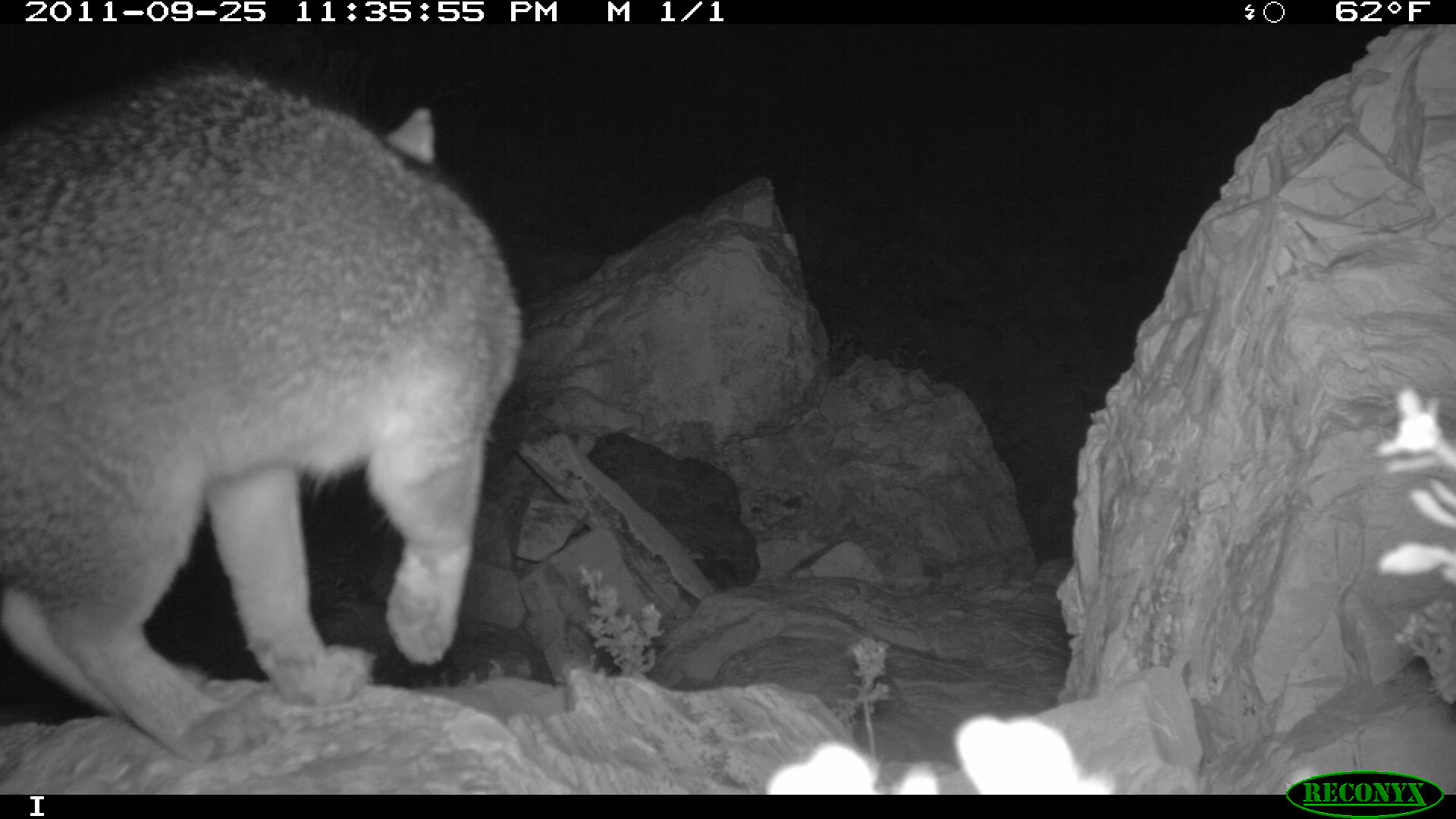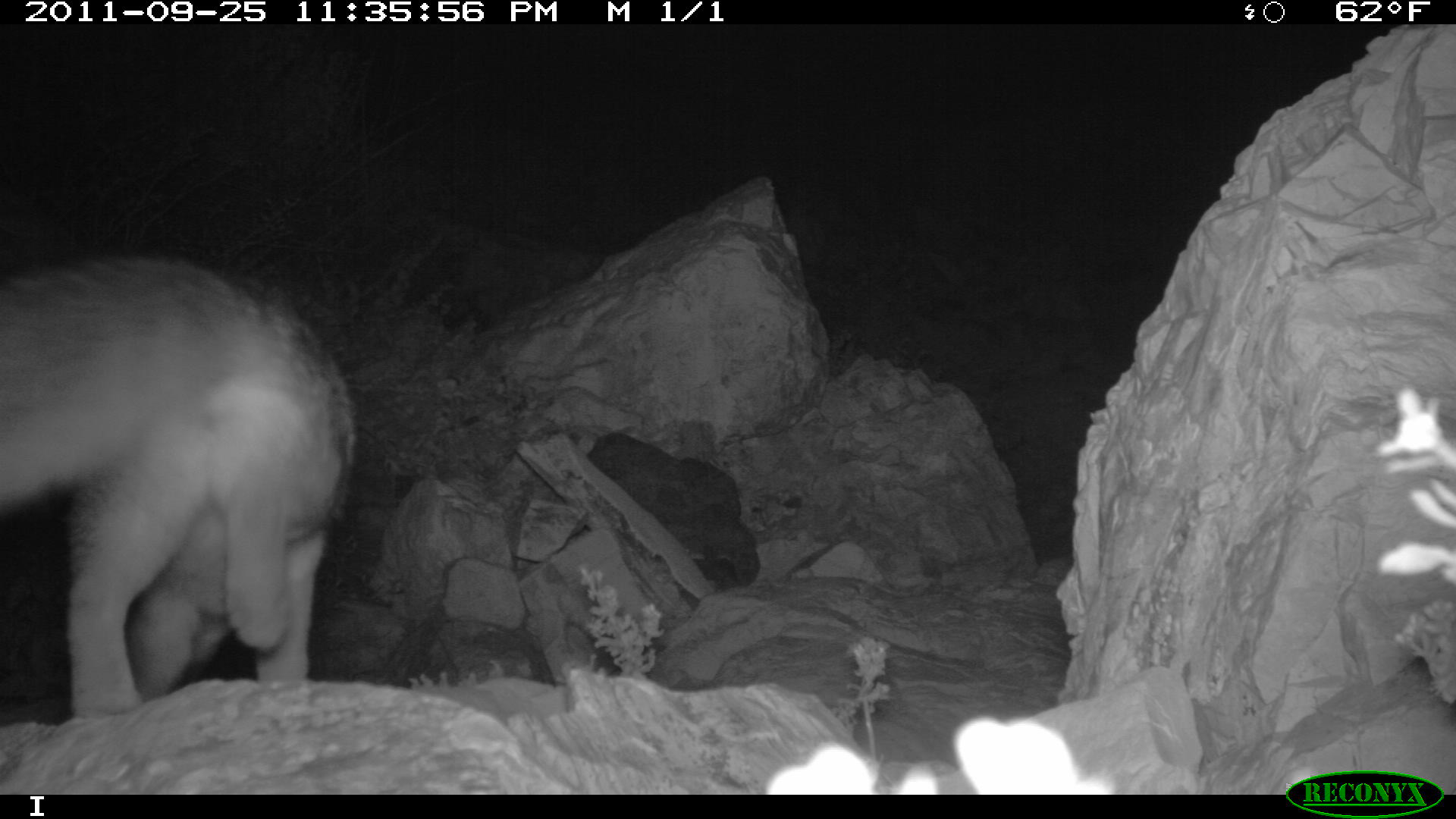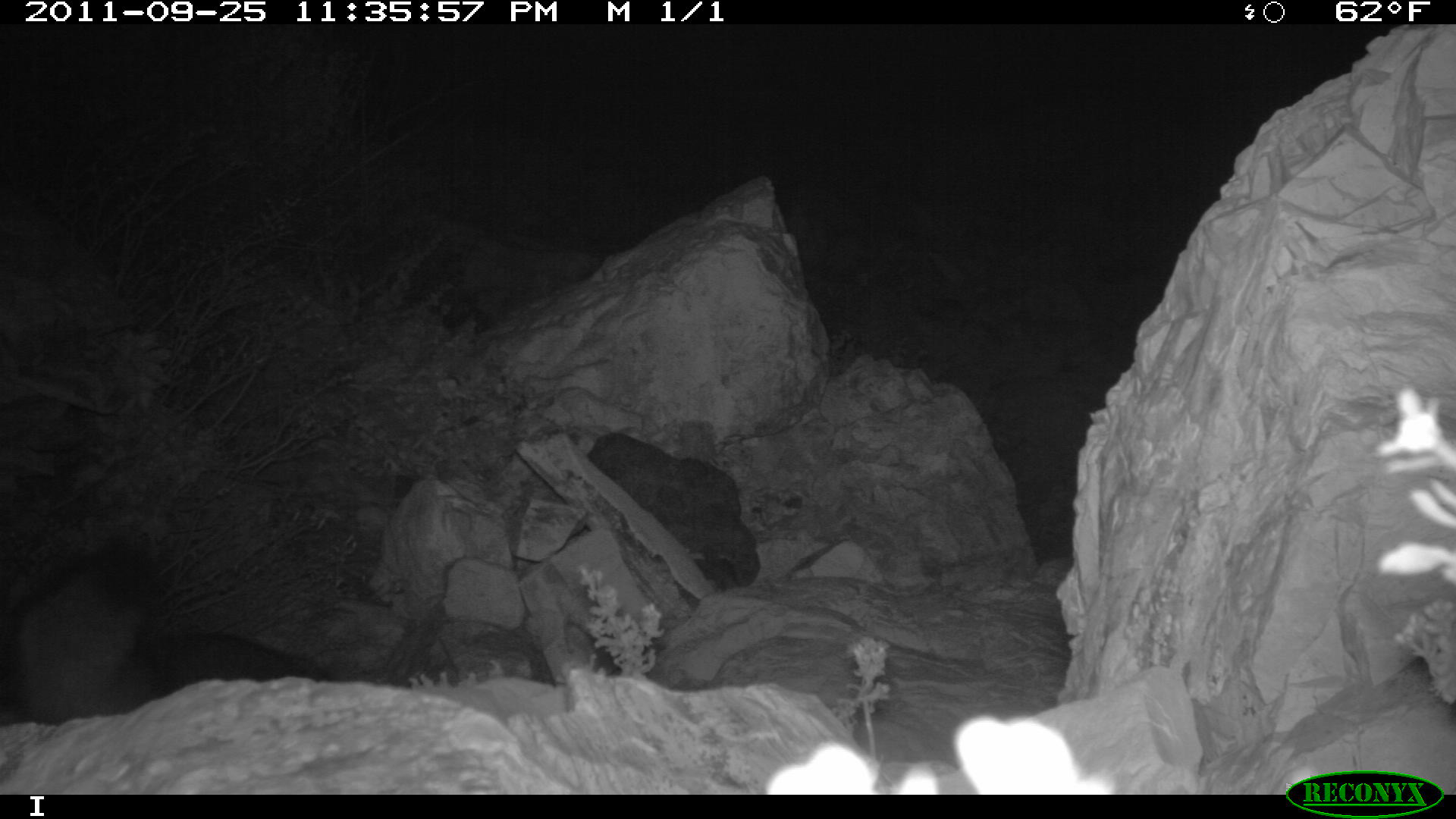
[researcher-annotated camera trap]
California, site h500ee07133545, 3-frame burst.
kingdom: Animalia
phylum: Chordata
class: Mammalia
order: Carnivora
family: Canidae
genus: Urocyon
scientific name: Urocyon littoralis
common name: island fox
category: fox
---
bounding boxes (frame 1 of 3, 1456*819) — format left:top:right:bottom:
fox: 0:61:521:763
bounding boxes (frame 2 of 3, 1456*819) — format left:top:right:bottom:
fox: 0:254:354:717